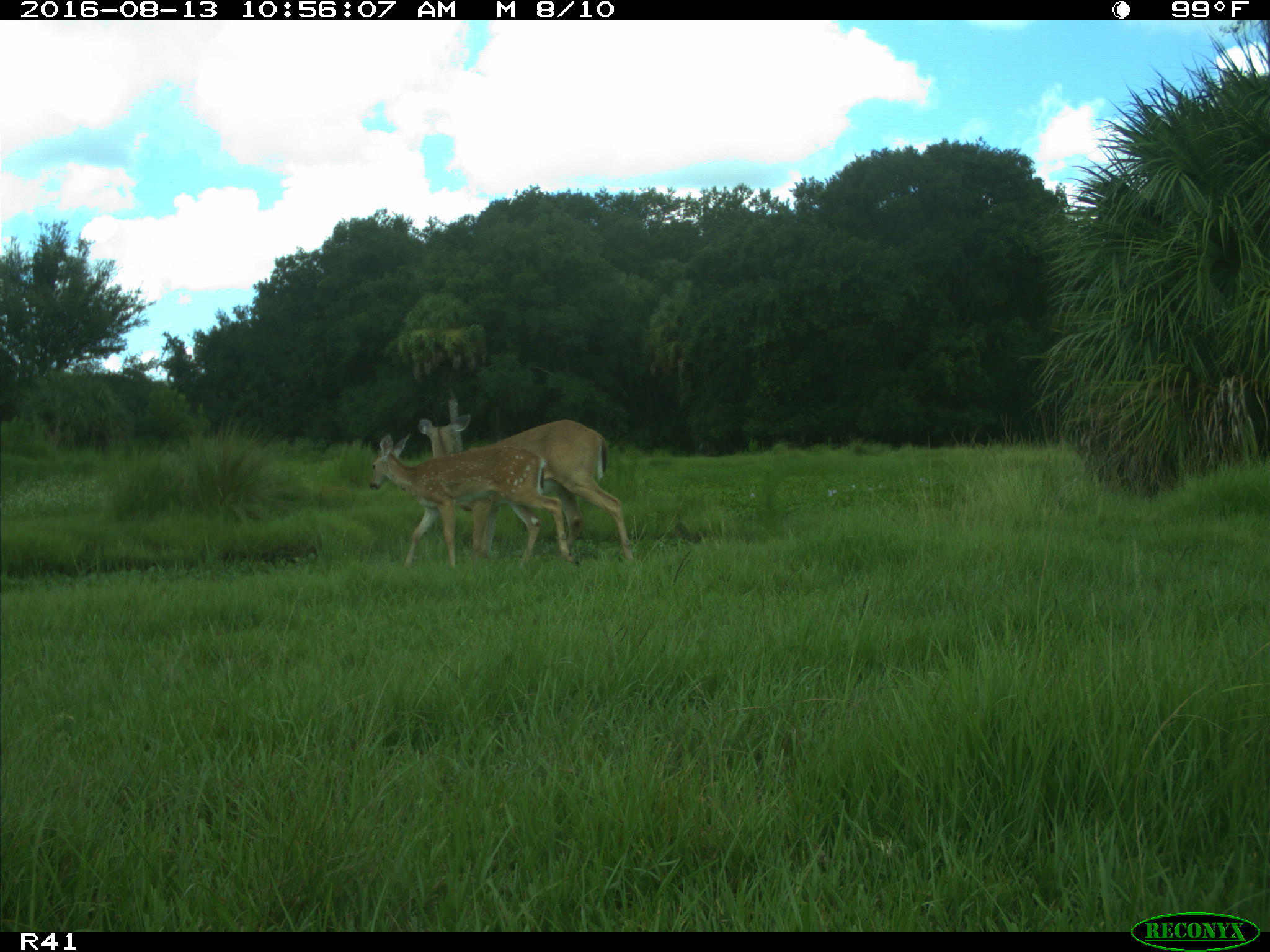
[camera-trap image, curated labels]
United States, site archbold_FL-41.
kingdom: Animalia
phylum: Chordata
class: Mammalia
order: Artiodactyla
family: Cervidae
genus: Odocoileus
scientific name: Odocoileus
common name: deer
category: unidentified deer